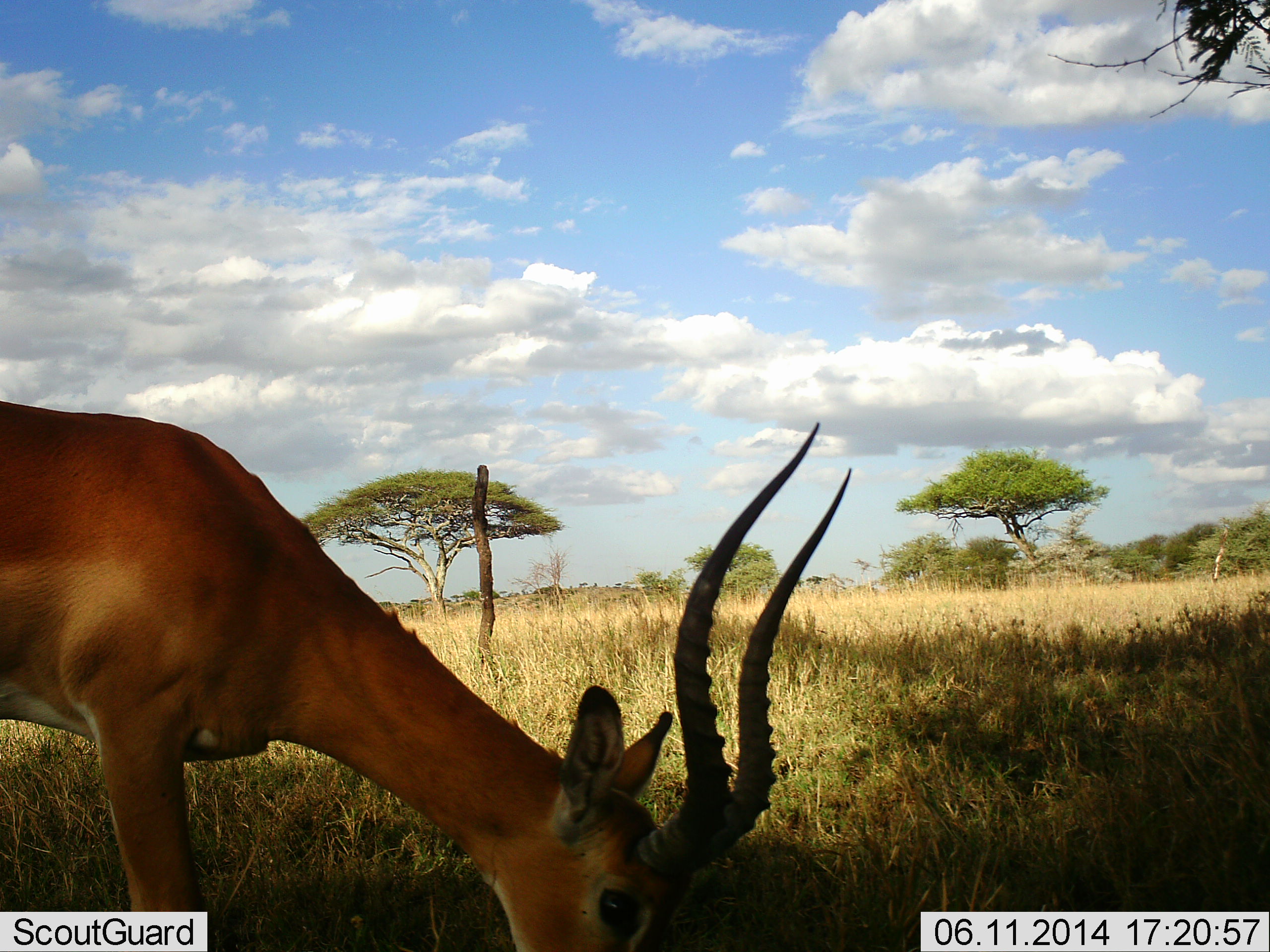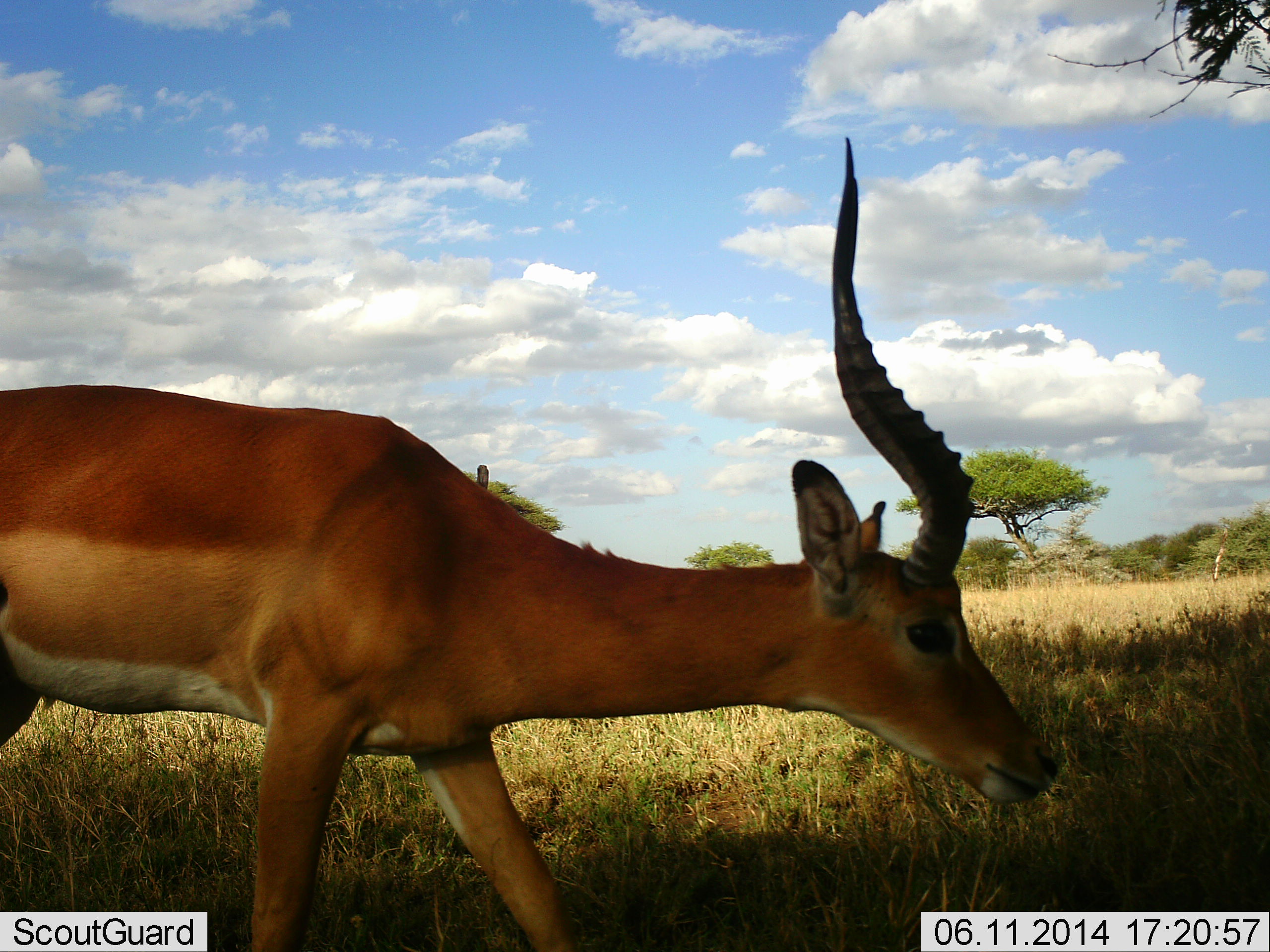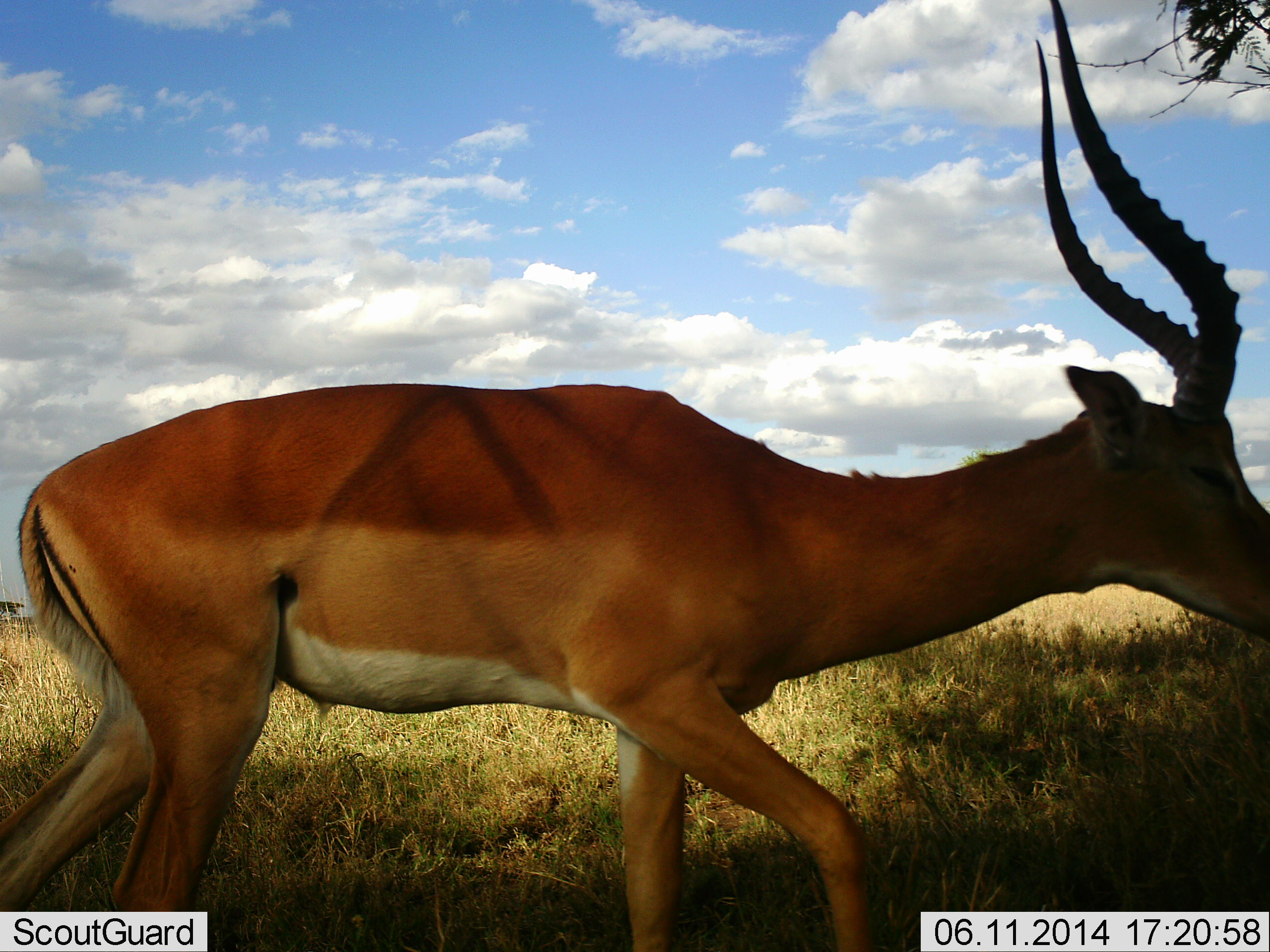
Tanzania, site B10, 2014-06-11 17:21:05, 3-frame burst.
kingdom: Animalia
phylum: Chordata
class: Mammalia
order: Artiodactyla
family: Bovidae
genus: Aepyceros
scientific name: Aepyceros melampus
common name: impala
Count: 1.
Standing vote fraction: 20%.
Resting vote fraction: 0%.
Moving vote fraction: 80%.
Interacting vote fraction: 0%.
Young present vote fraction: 0%.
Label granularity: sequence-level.